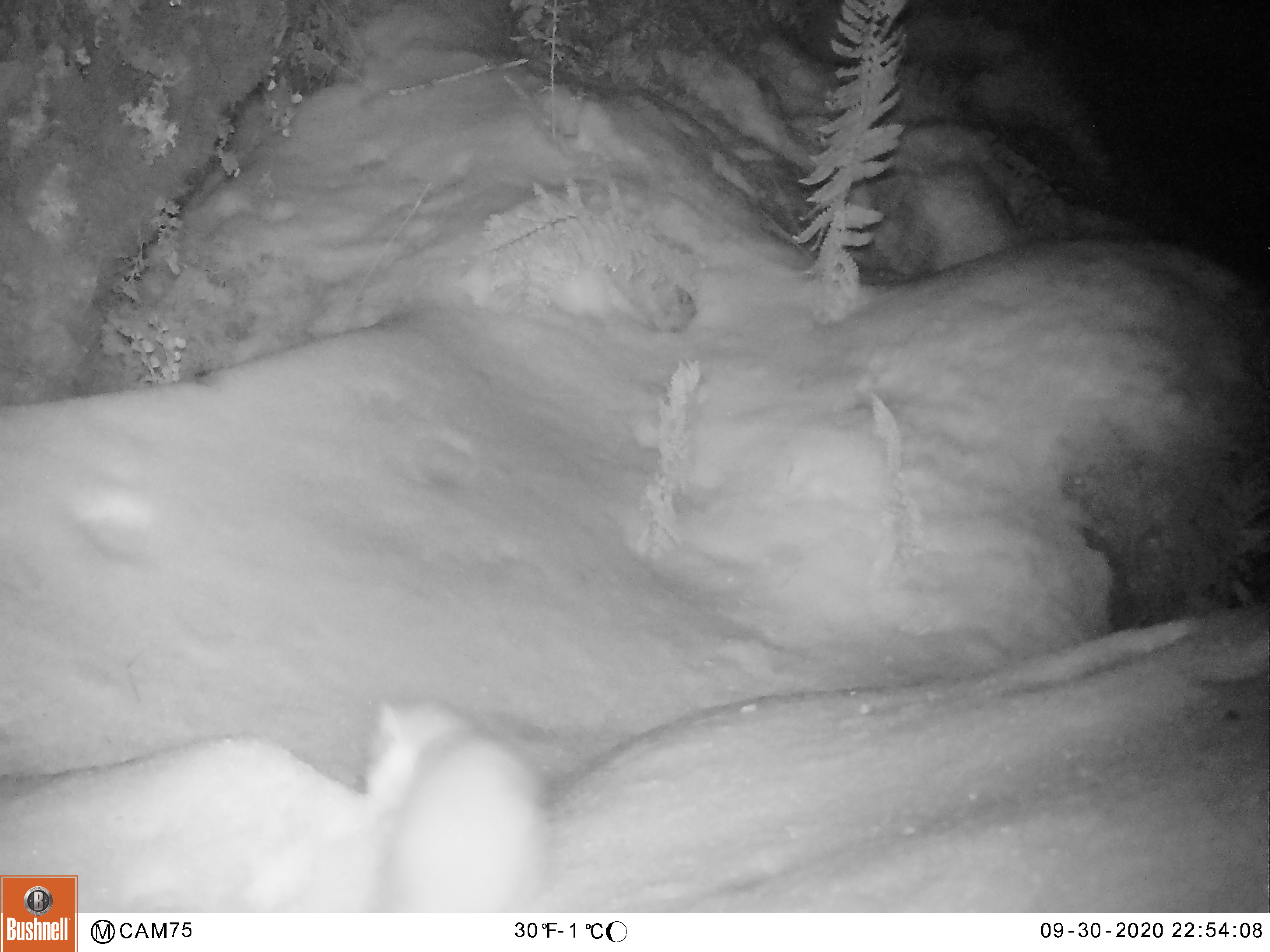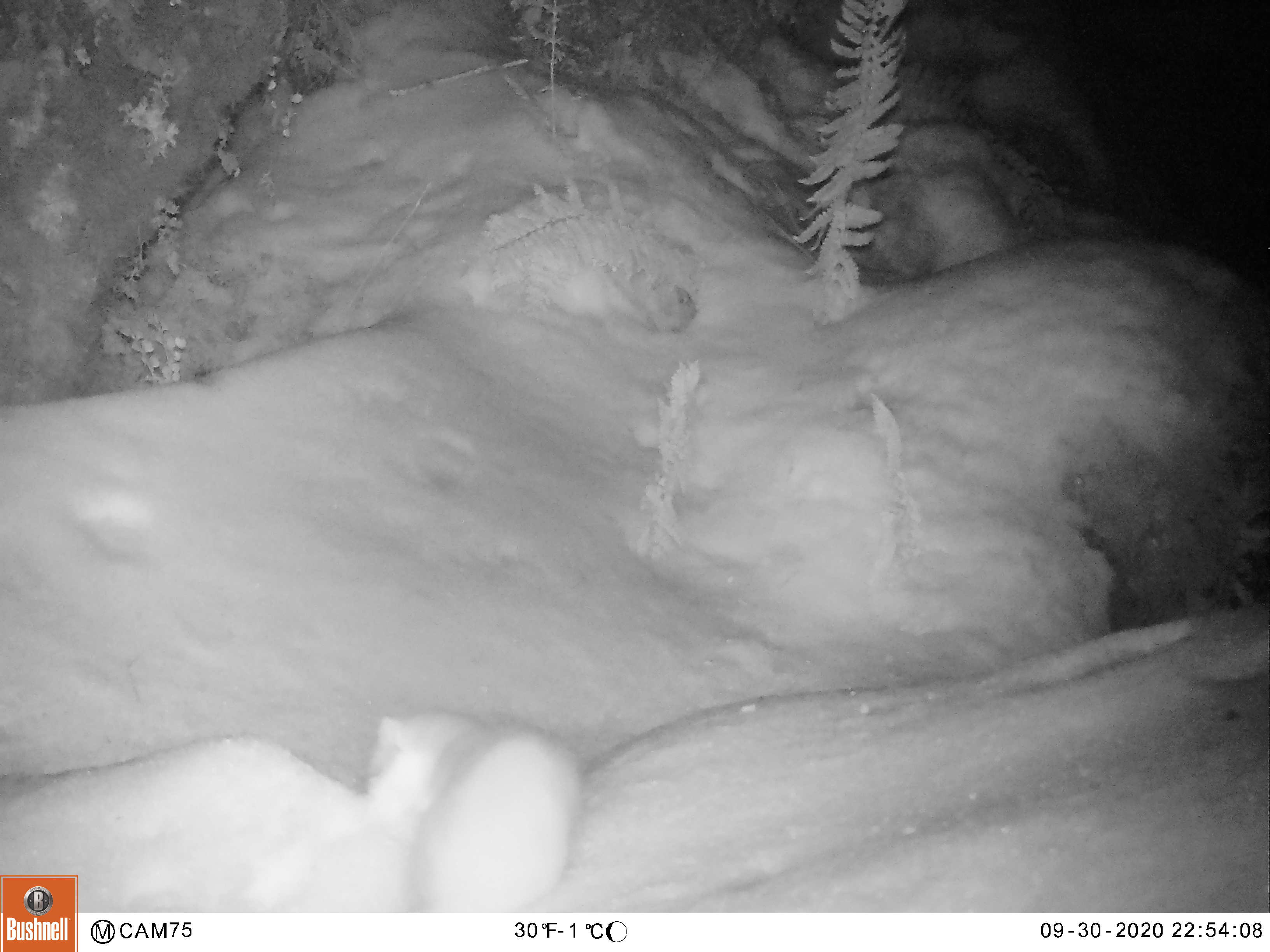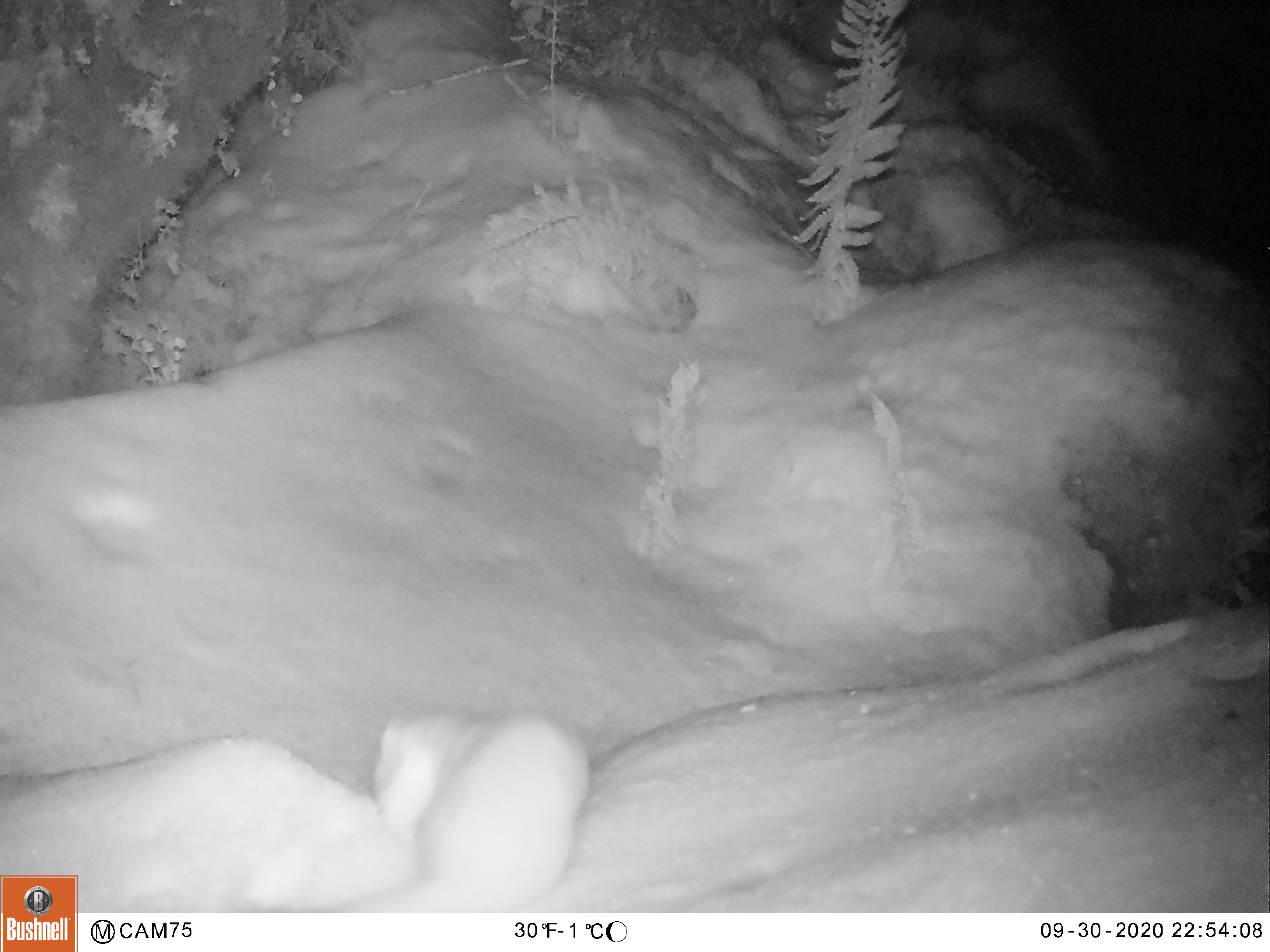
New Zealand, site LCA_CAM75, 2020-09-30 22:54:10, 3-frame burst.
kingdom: Animalia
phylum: Chordata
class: Mammalia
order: Carnivora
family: Mustelidae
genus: Mustela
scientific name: Mustela erminea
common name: stoat